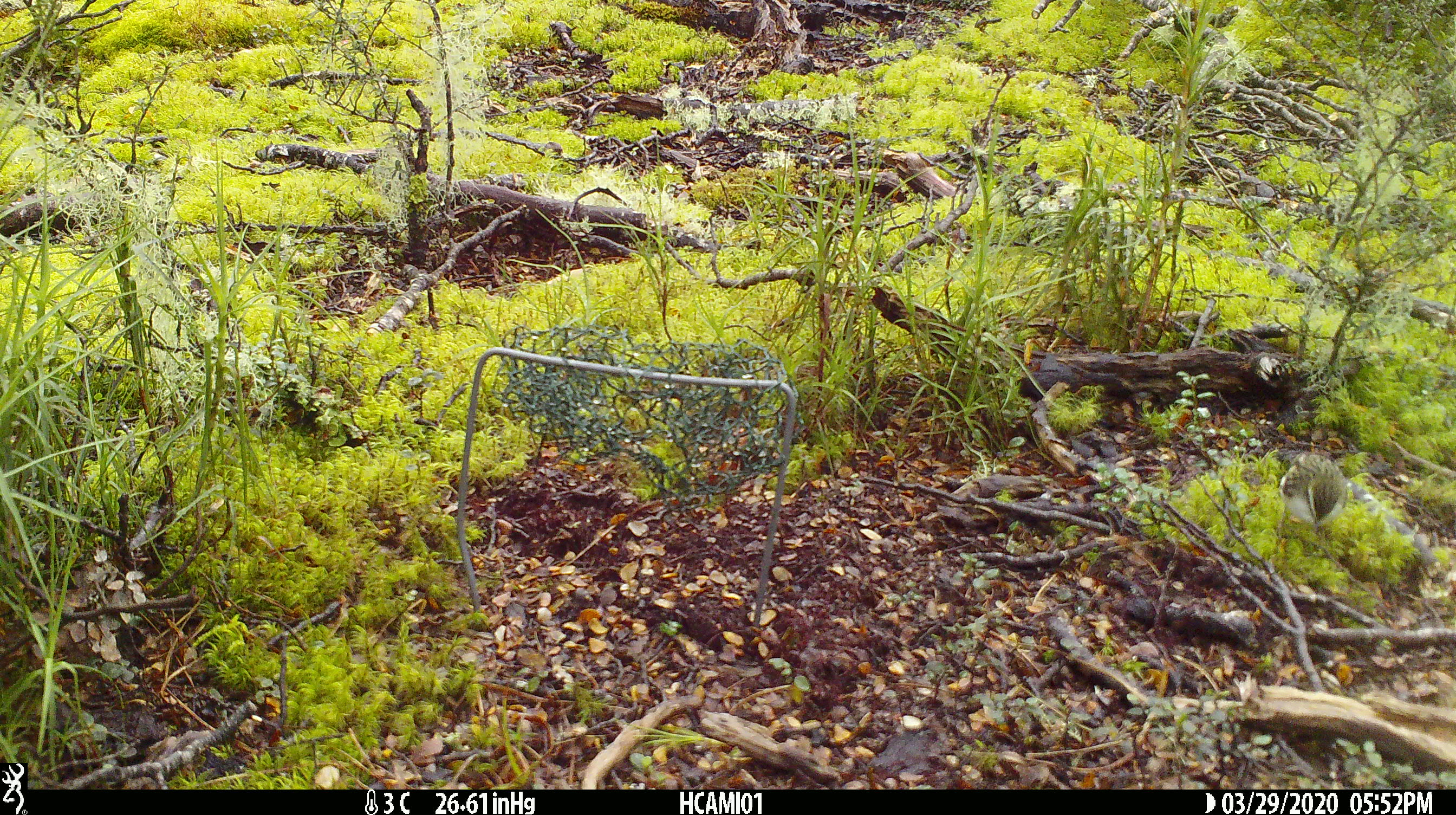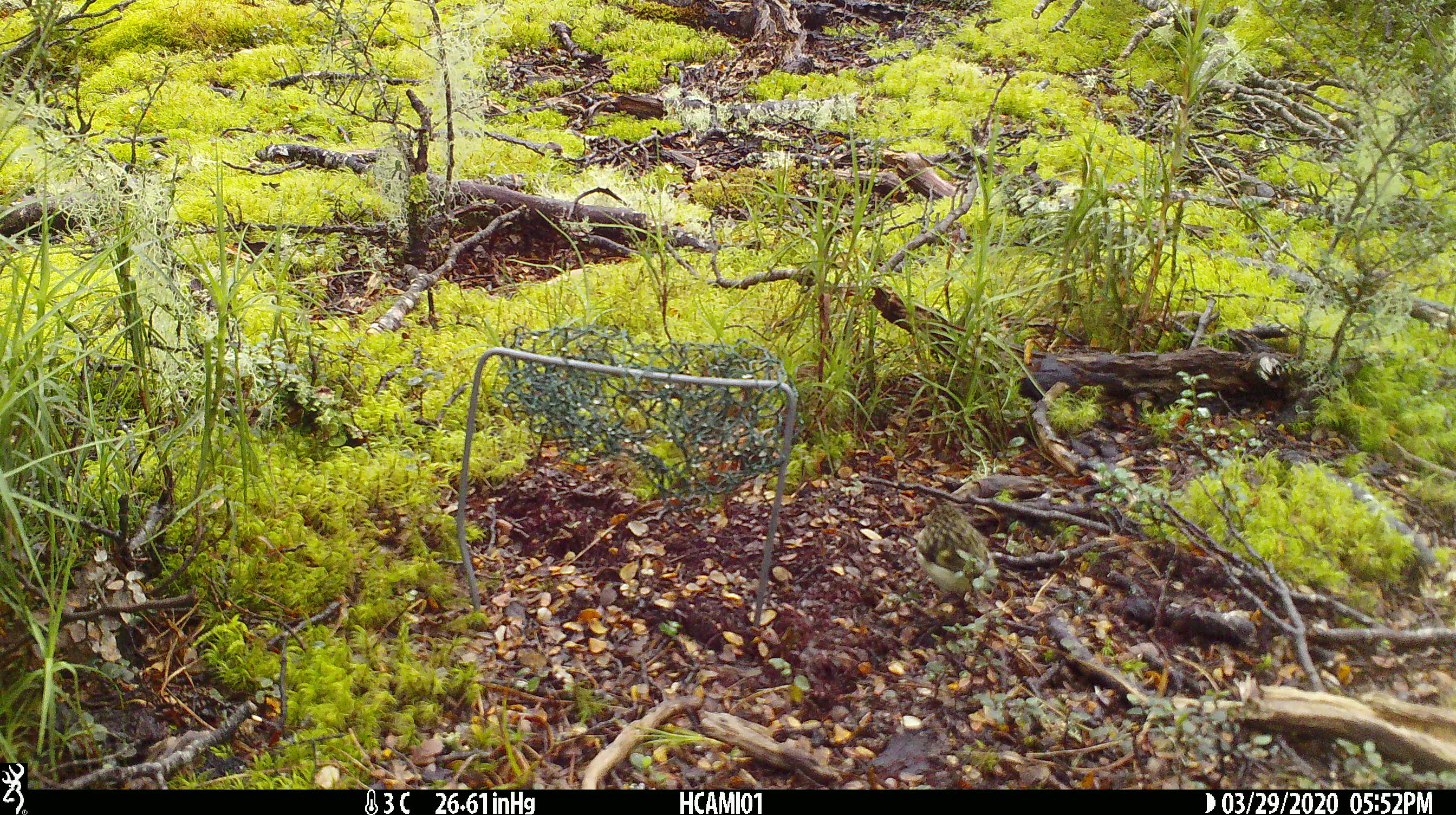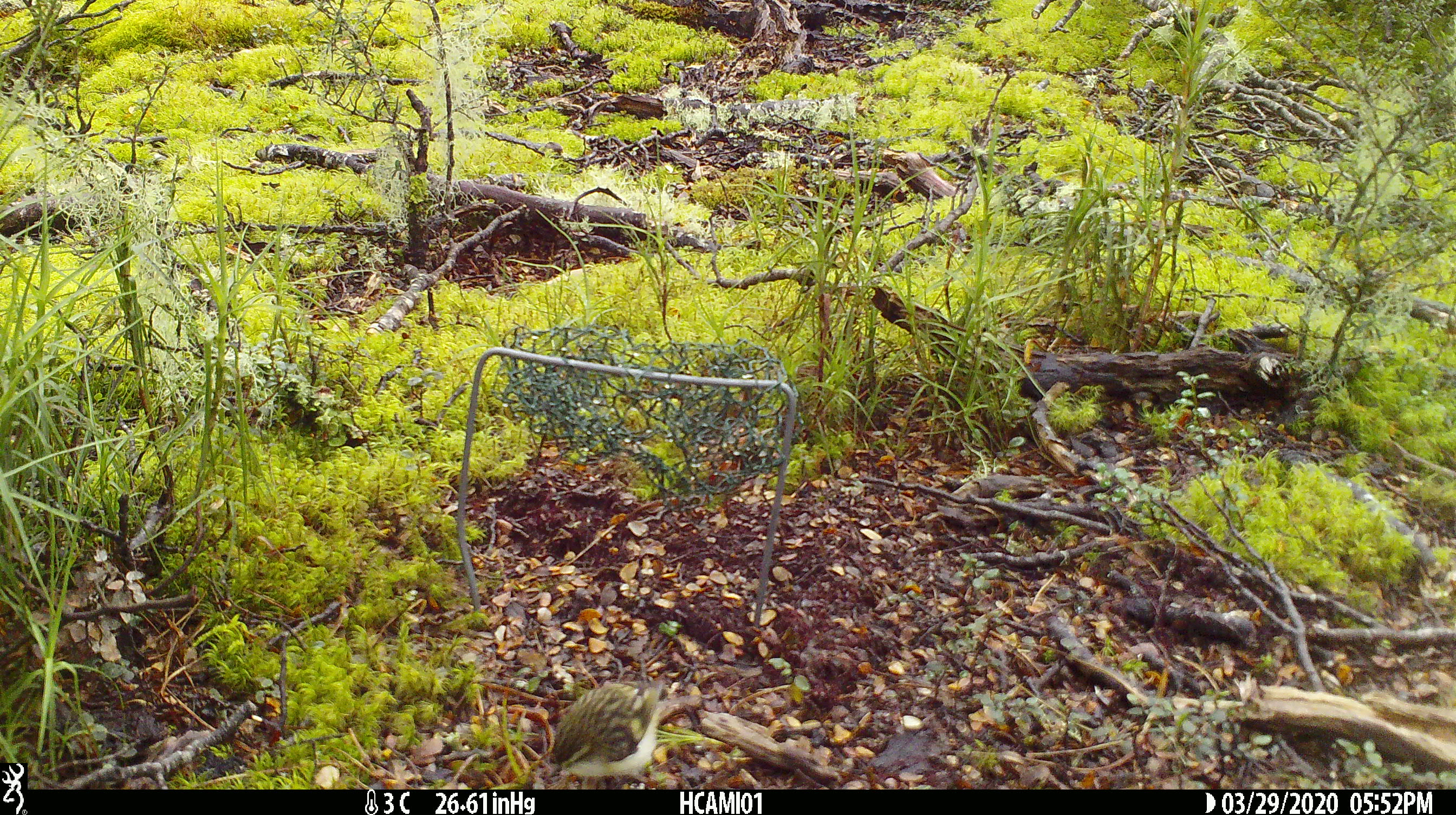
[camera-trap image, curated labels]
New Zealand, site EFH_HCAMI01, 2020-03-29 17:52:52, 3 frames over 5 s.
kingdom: Animalia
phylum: Chordata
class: Aves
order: Passeriformes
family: Acanthisittidae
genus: Acanthisitta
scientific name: Acanthisitta chloris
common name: rifleman